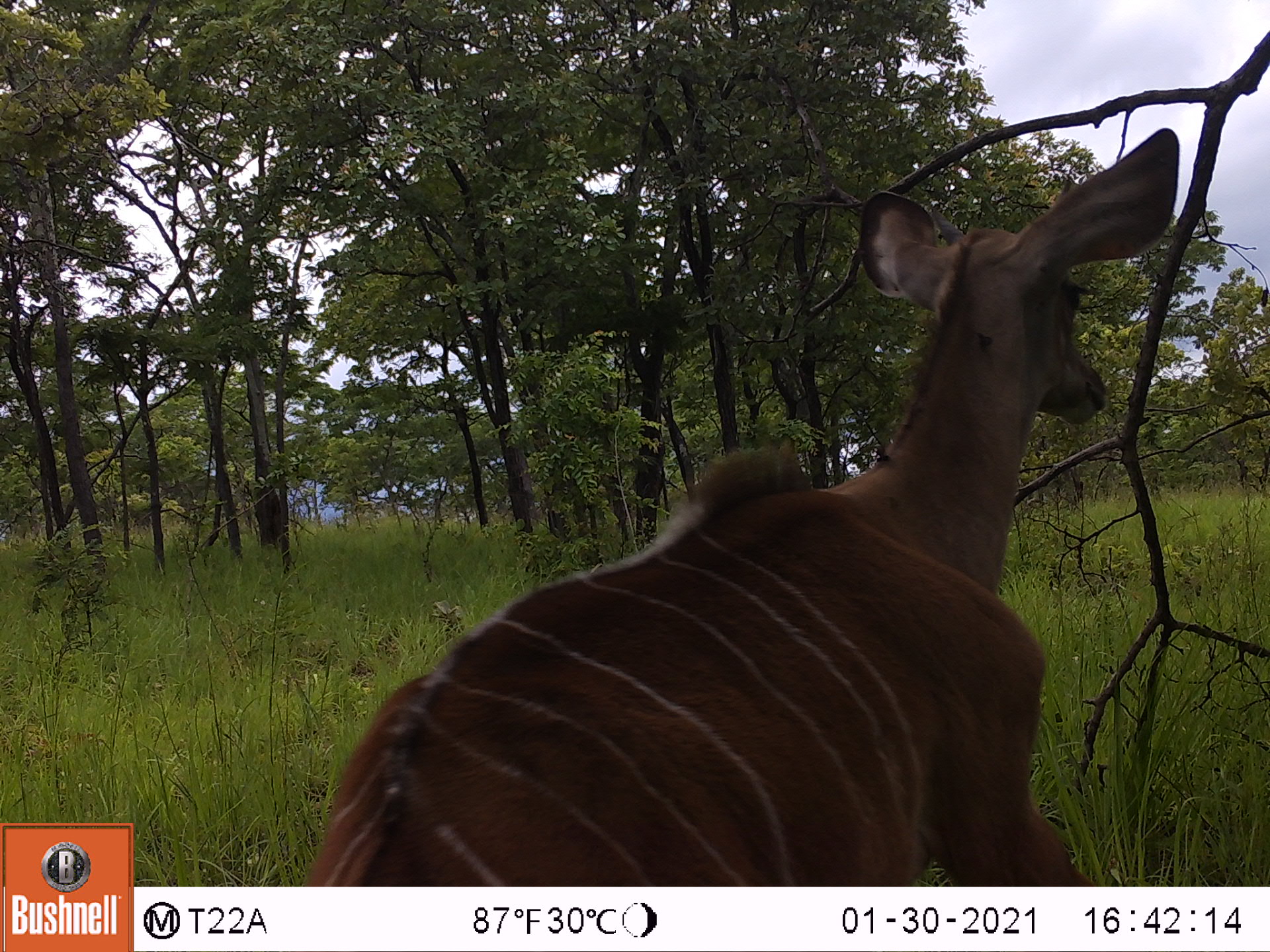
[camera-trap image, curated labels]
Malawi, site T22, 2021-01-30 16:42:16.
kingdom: Animalia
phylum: Chordata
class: Mammalia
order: Artiodactyla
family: Bovidae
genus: Tragelaphus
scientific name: Tragelaphus strepsiceros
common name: greater kudu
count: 1